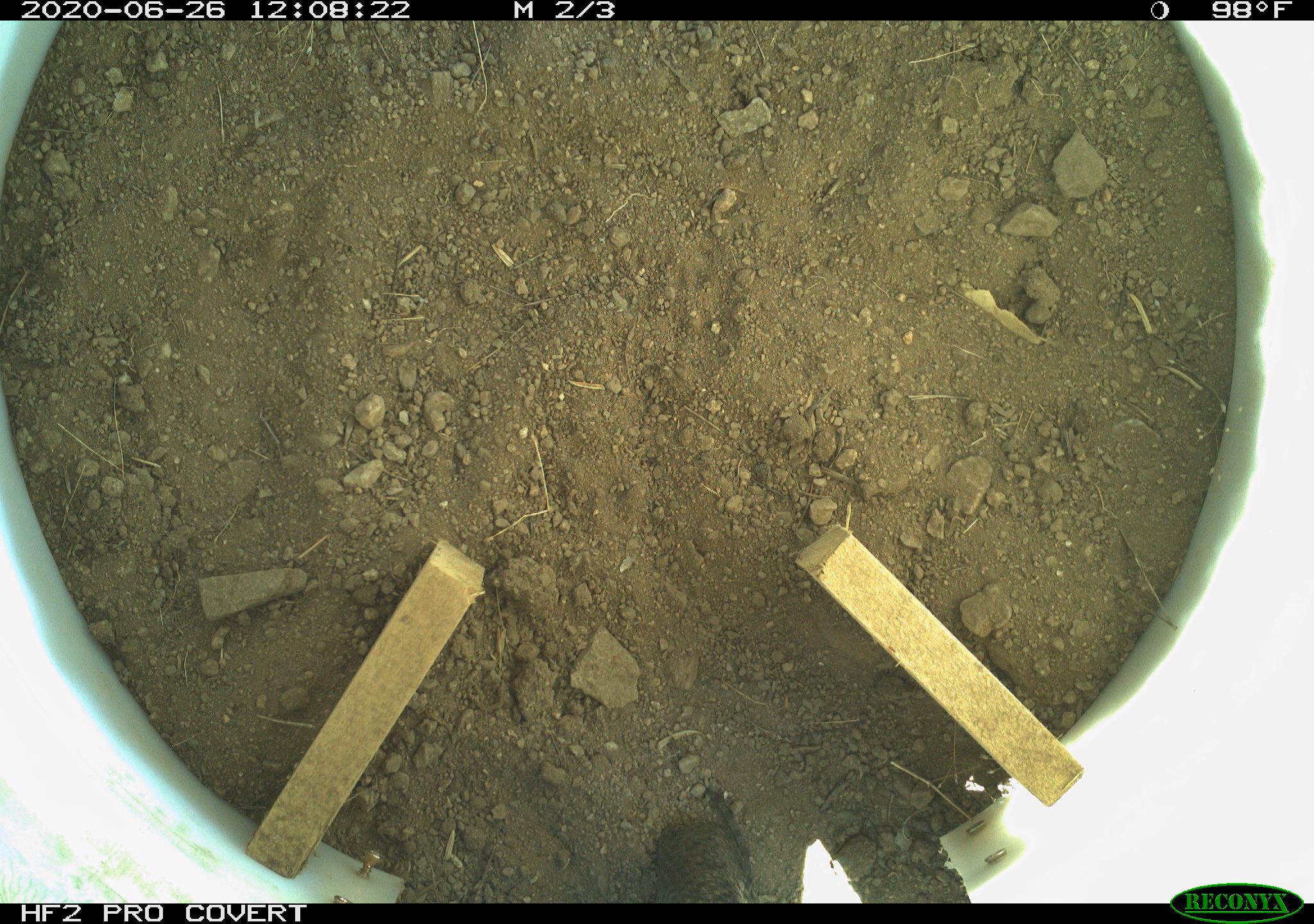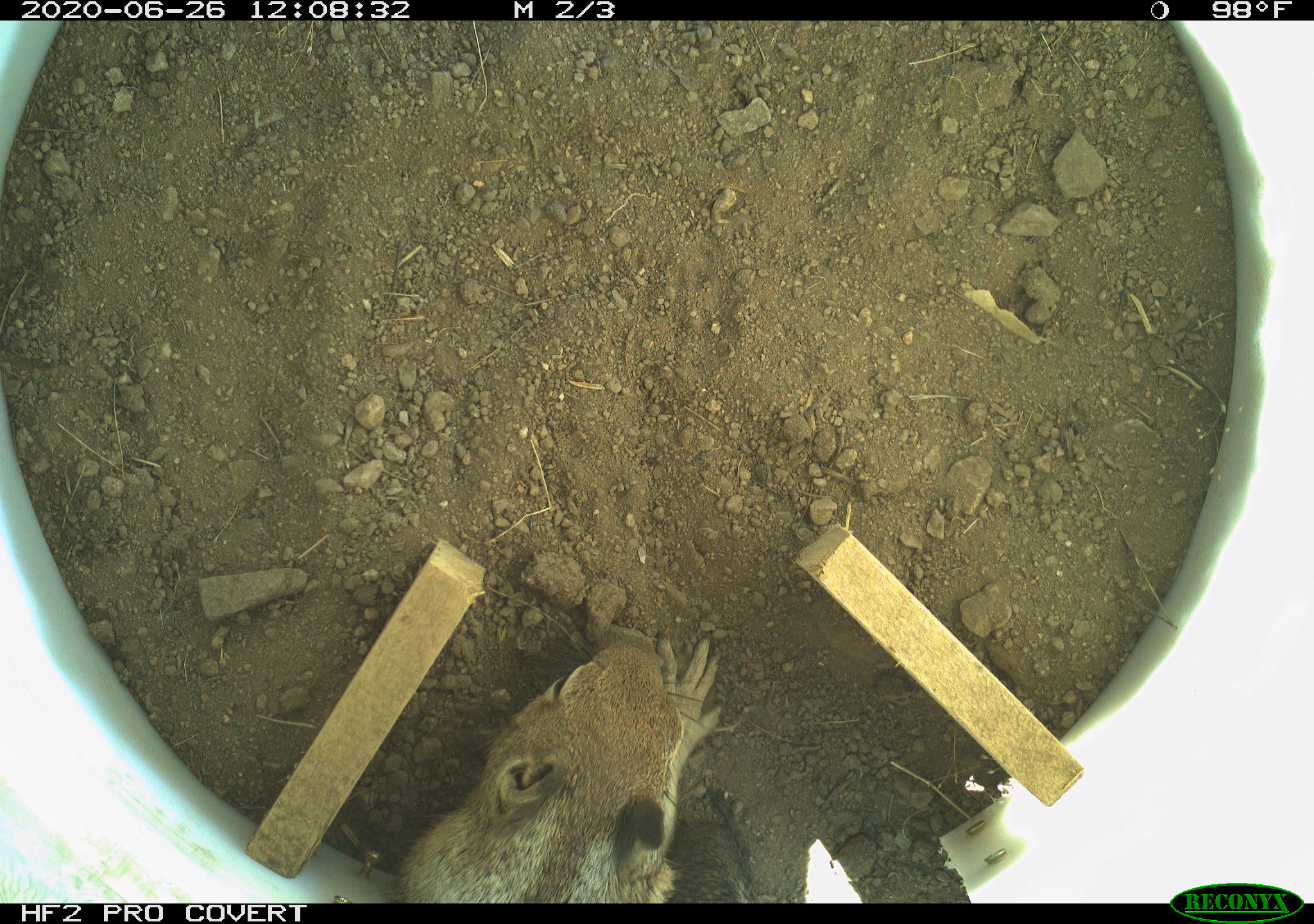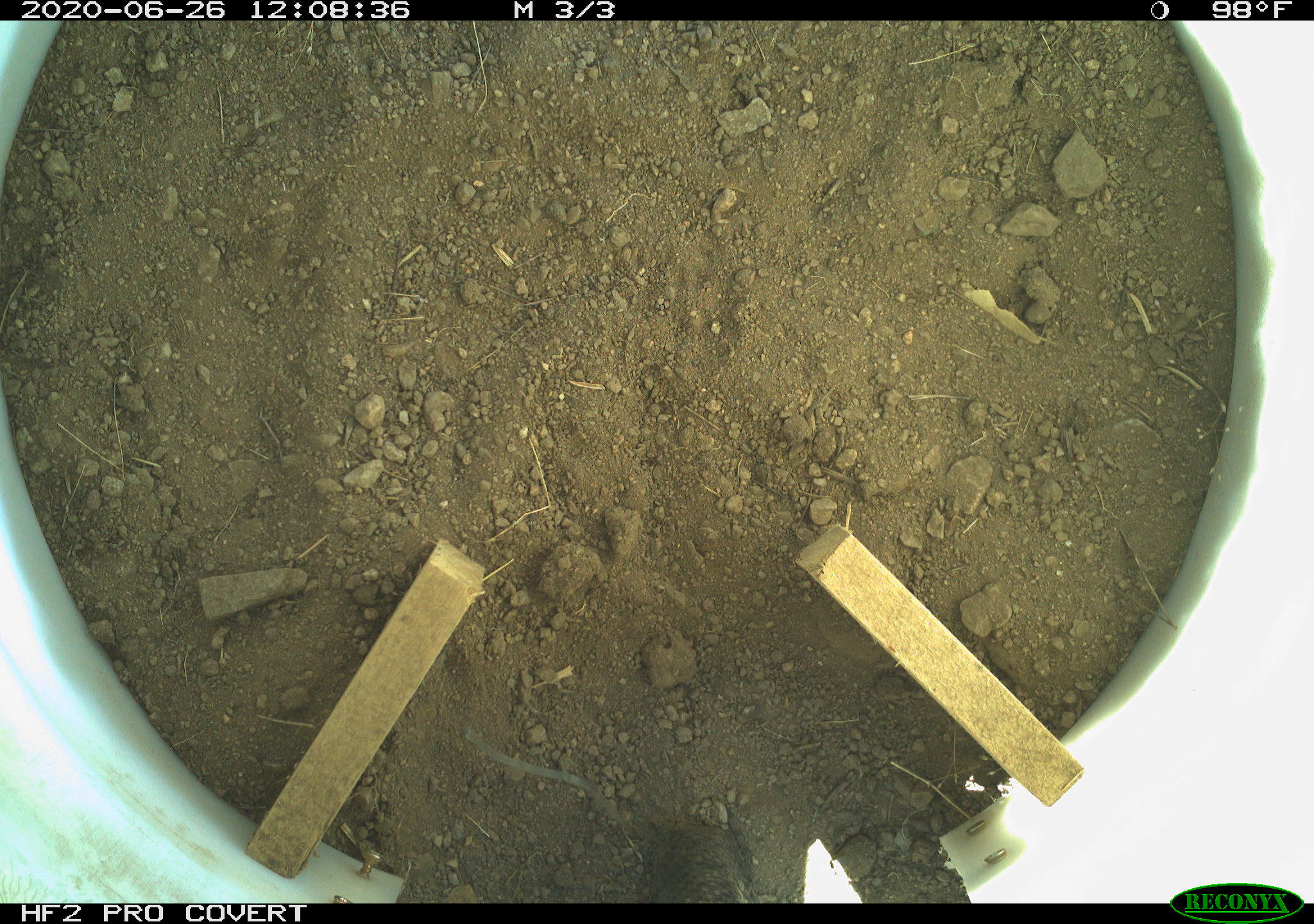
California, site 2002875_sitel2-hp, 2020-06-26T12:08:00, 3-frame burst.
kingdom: Animalia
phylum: Chordata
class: Mammalia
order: Rodentia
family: Sciuridae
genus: Otospermophilus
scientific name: Otospermophilus beecheyi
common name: california ground squirrel